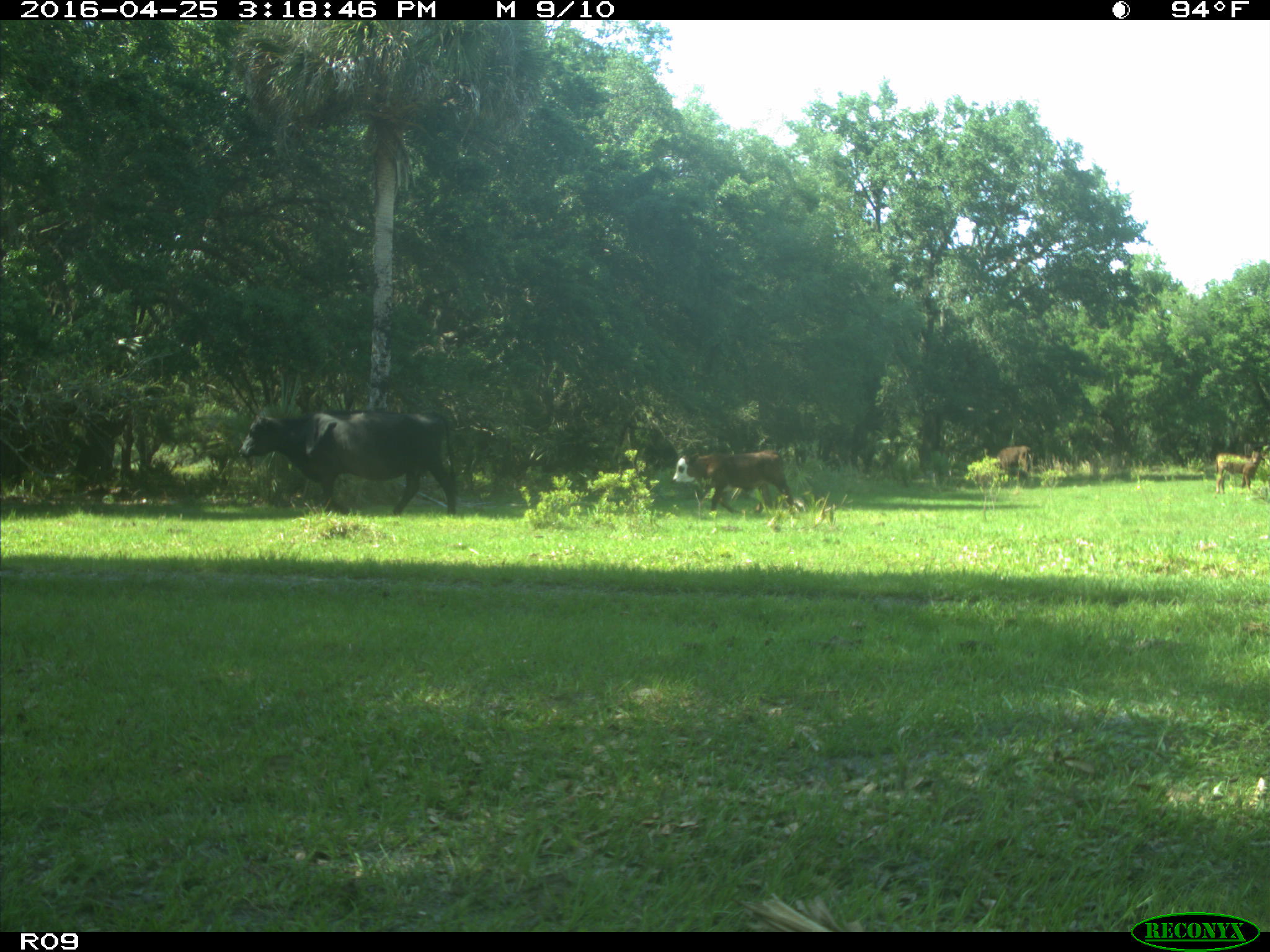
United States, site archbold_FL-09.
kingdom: Animalia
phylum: Chordata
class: Mammalia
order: Artiodactyla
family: Bovidae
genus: Bos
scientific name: Bos taurus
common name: domestic cow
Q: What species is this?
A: Bos taurus (domestic cow).